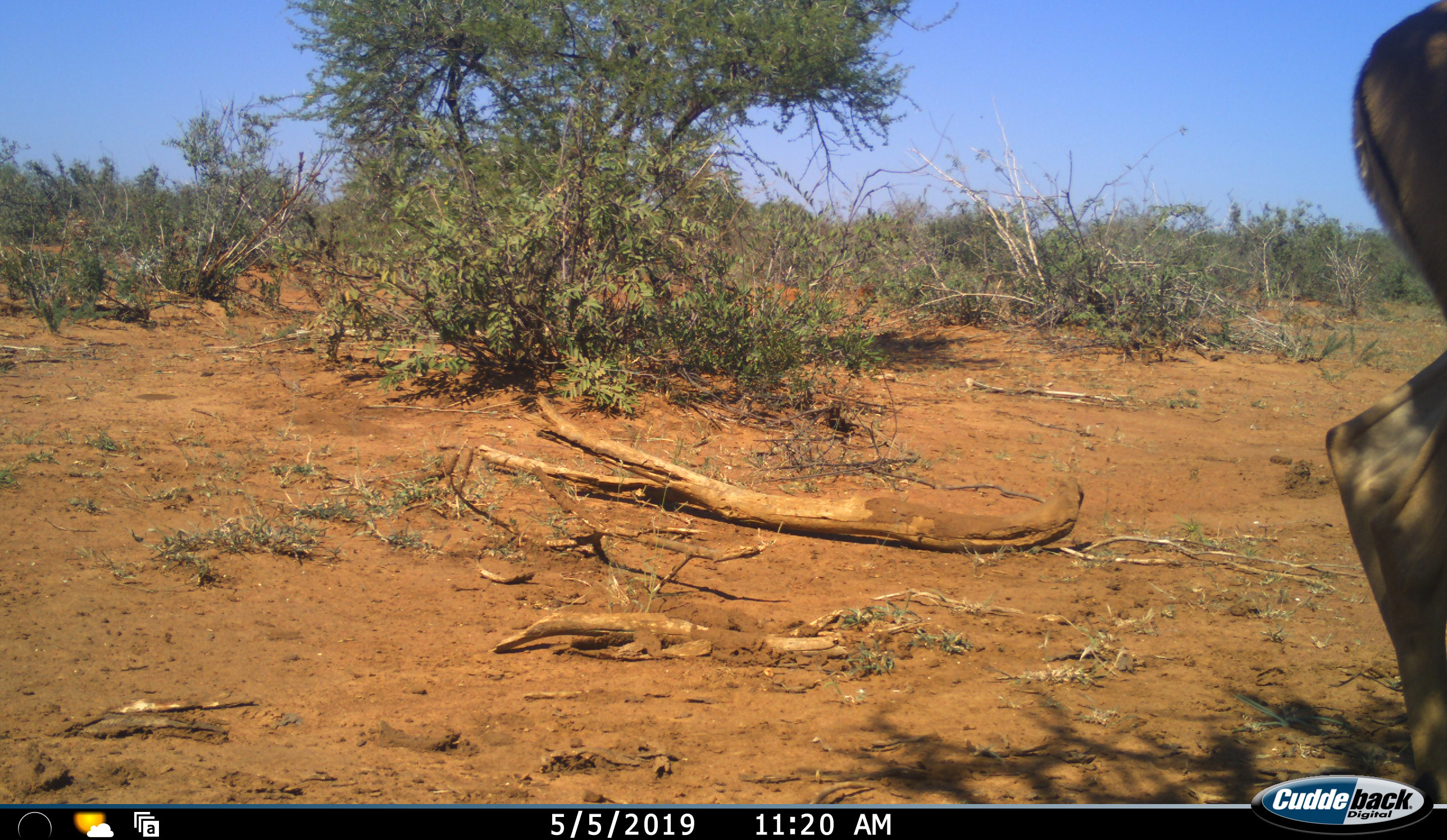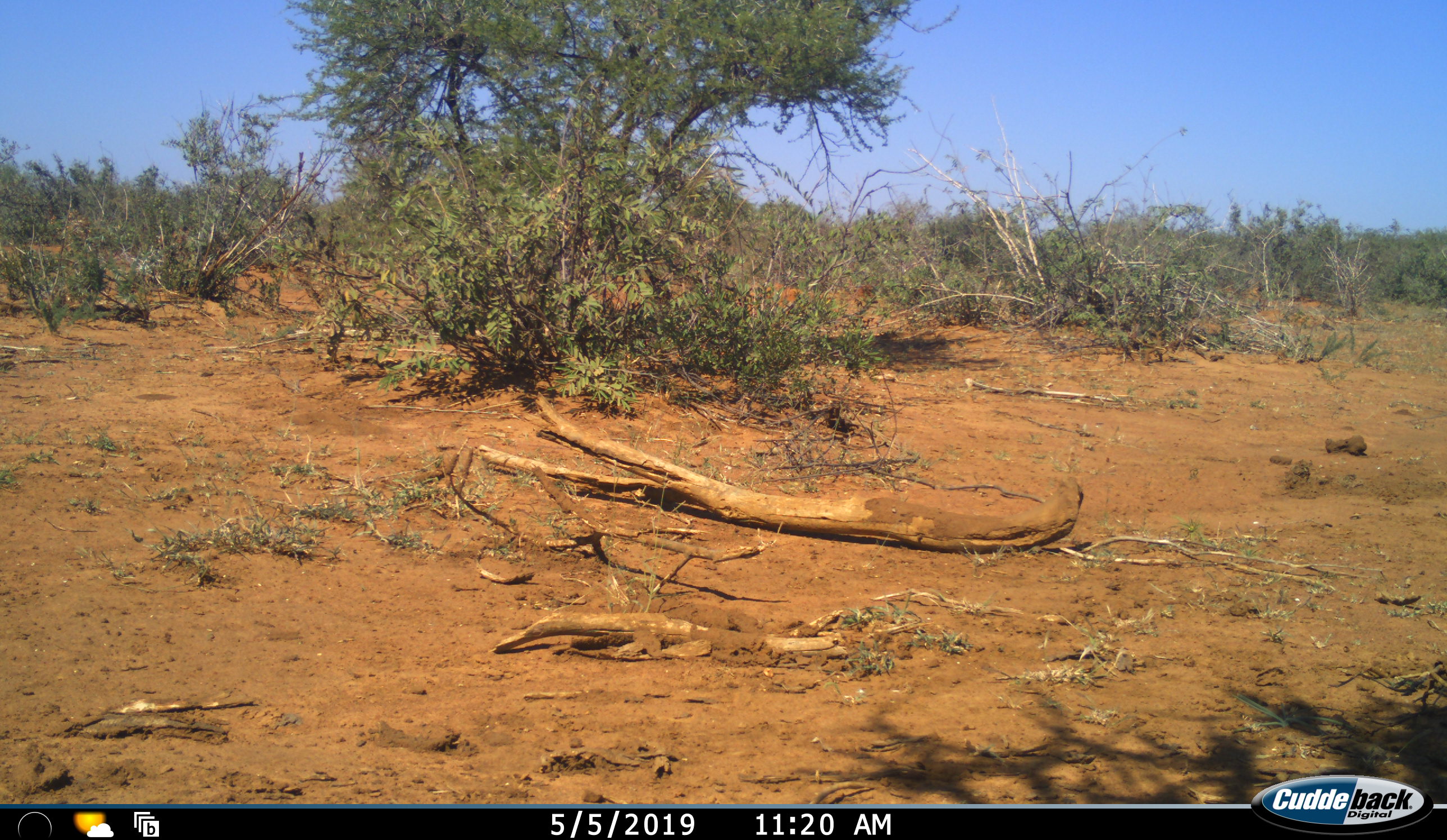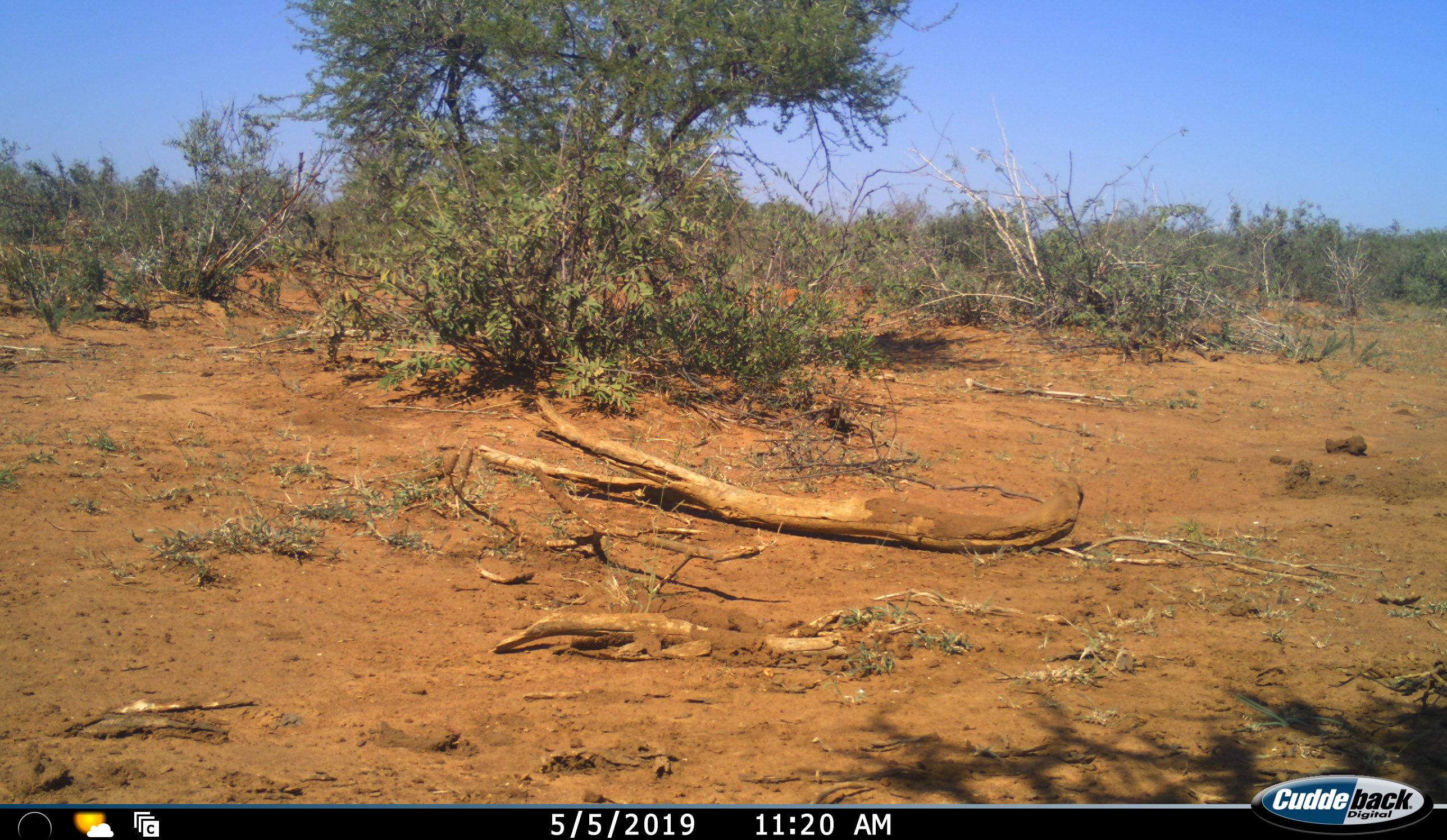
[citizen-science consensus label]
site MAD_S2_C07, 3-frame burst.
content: unidentified animal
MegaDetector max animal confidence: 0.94